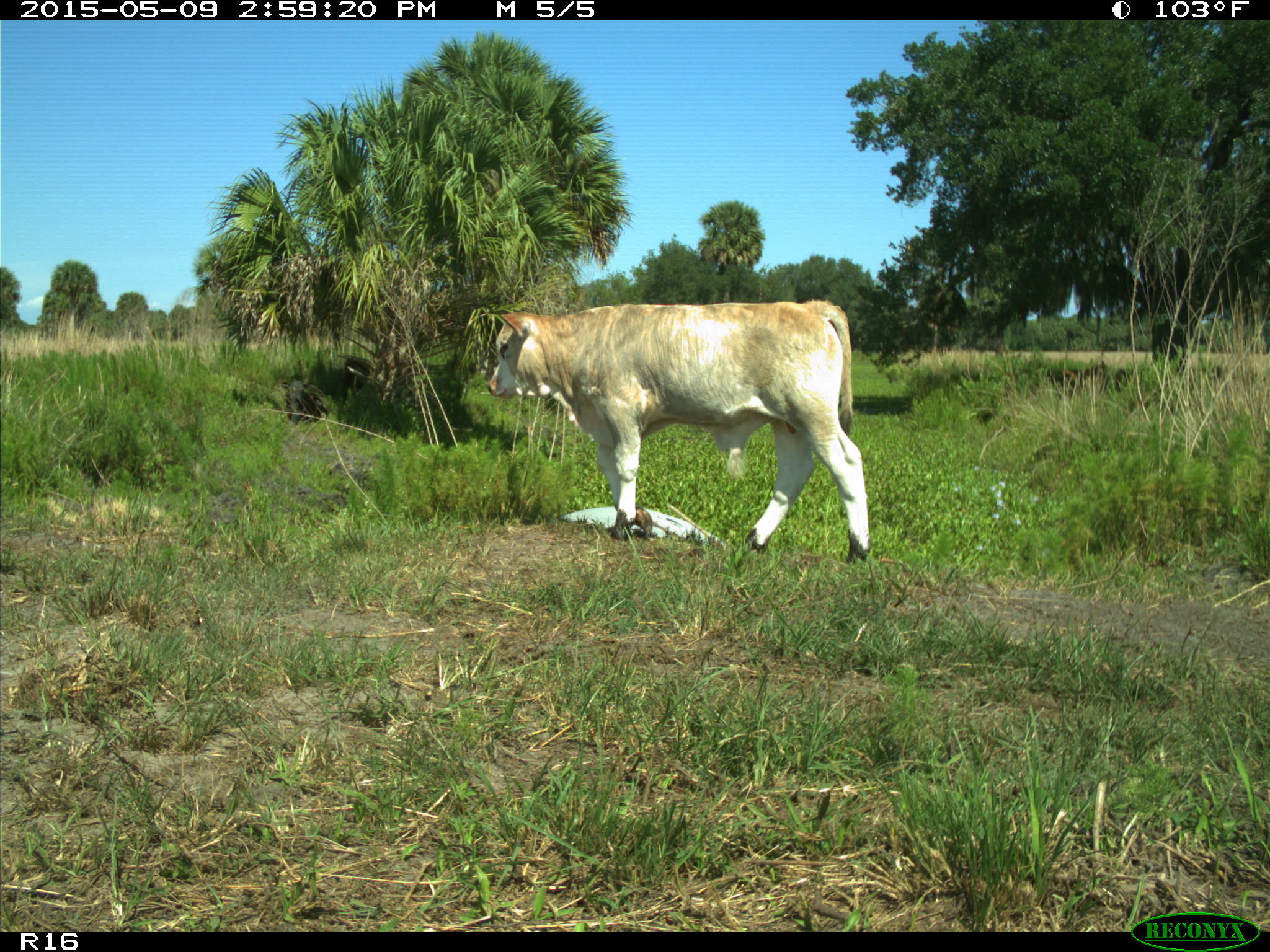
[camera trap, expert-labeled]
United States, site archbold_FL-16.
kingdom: Animalia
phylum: Chordata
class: Mammalia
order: Artiodactyla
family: Bovidae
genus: Bos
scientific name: Bos taurus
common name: domestic cow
Bos taurus (domestic cow).